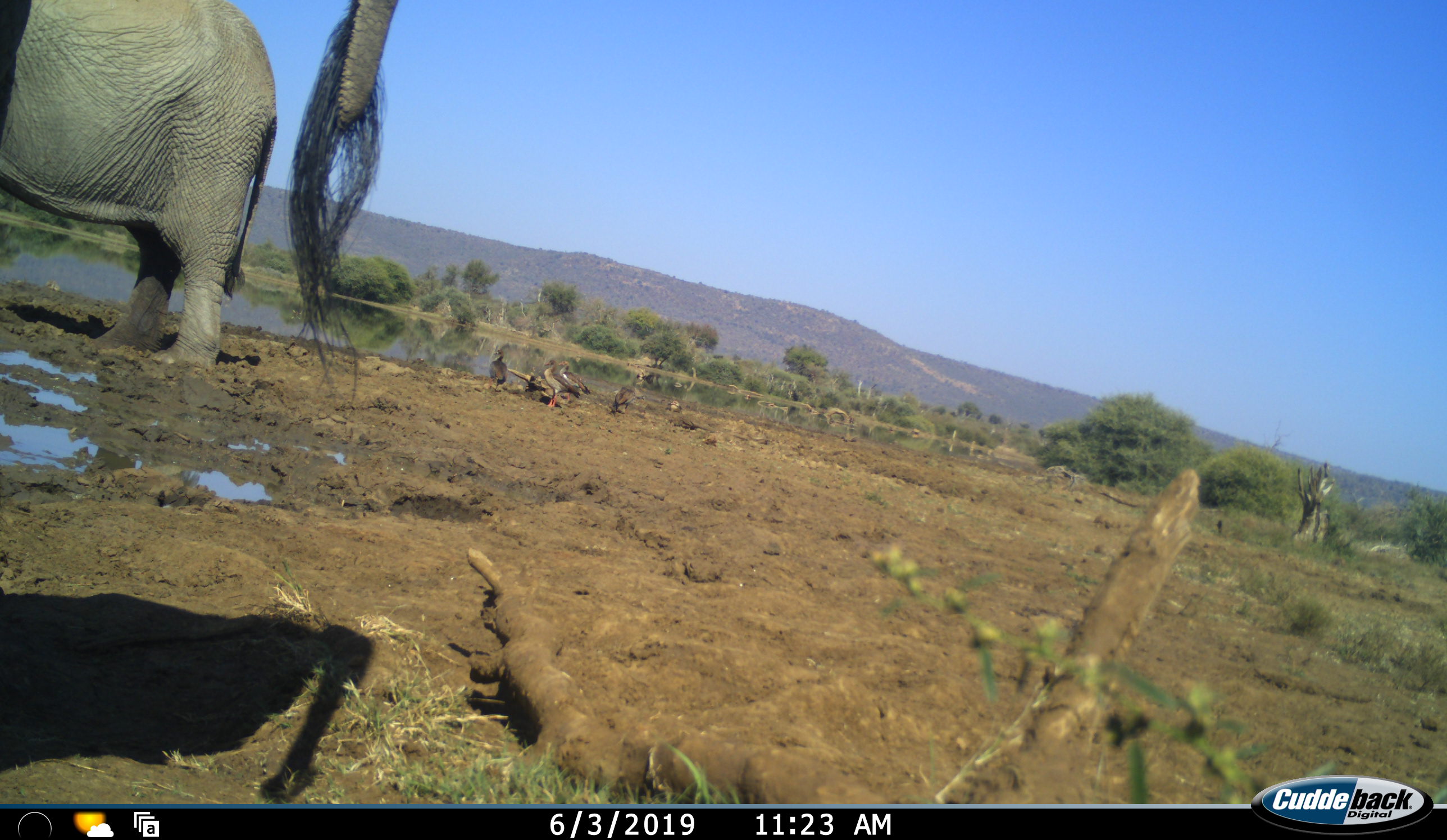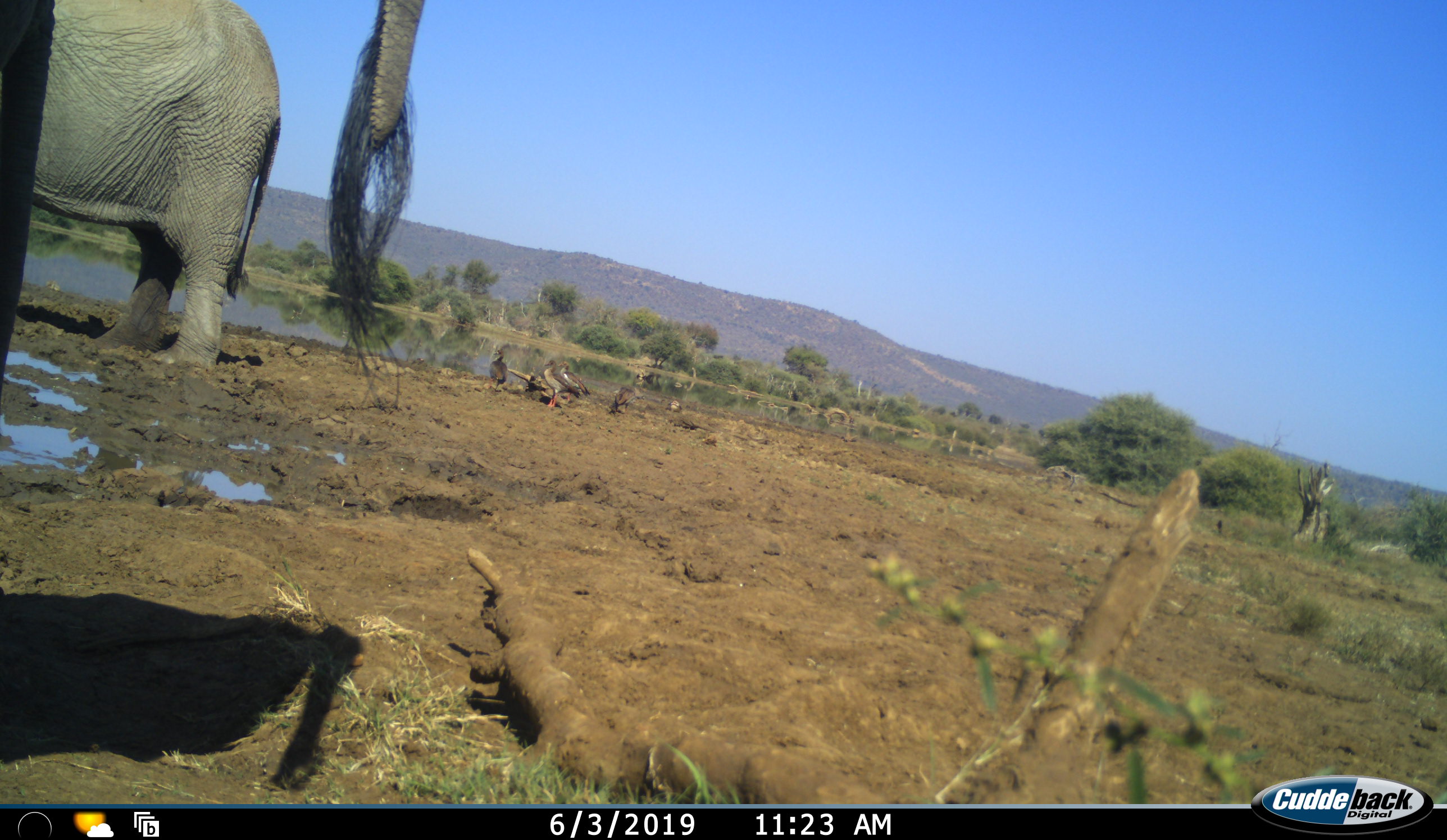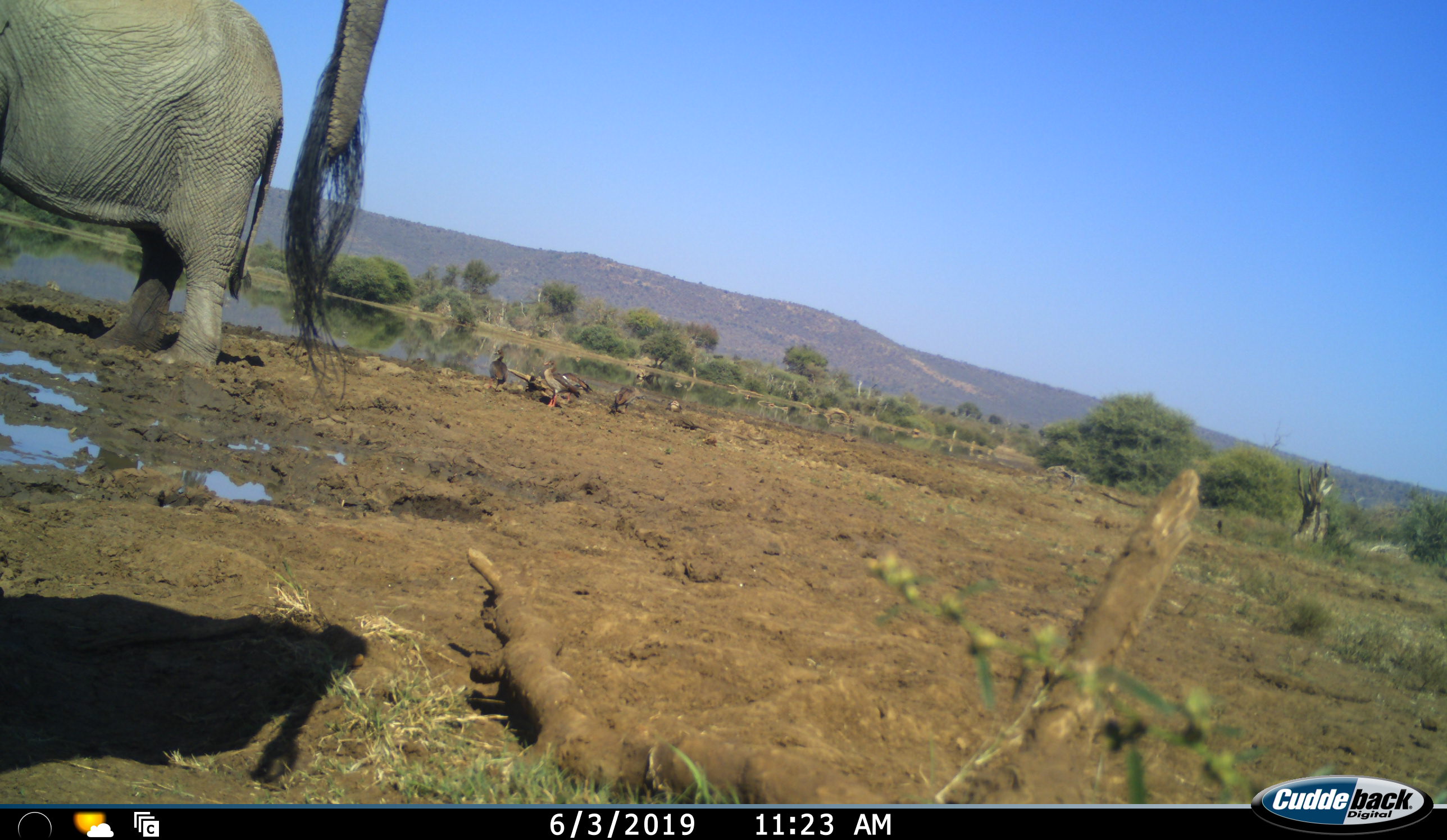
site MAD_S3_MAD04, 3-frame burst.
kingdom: Animalia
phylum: Chordata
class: Mammalia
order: Proboscidea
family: Elephantidae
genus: Loxodonta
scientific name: Loxodonta africana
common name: african bush elephant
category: elephant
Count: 2.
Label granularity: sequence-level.